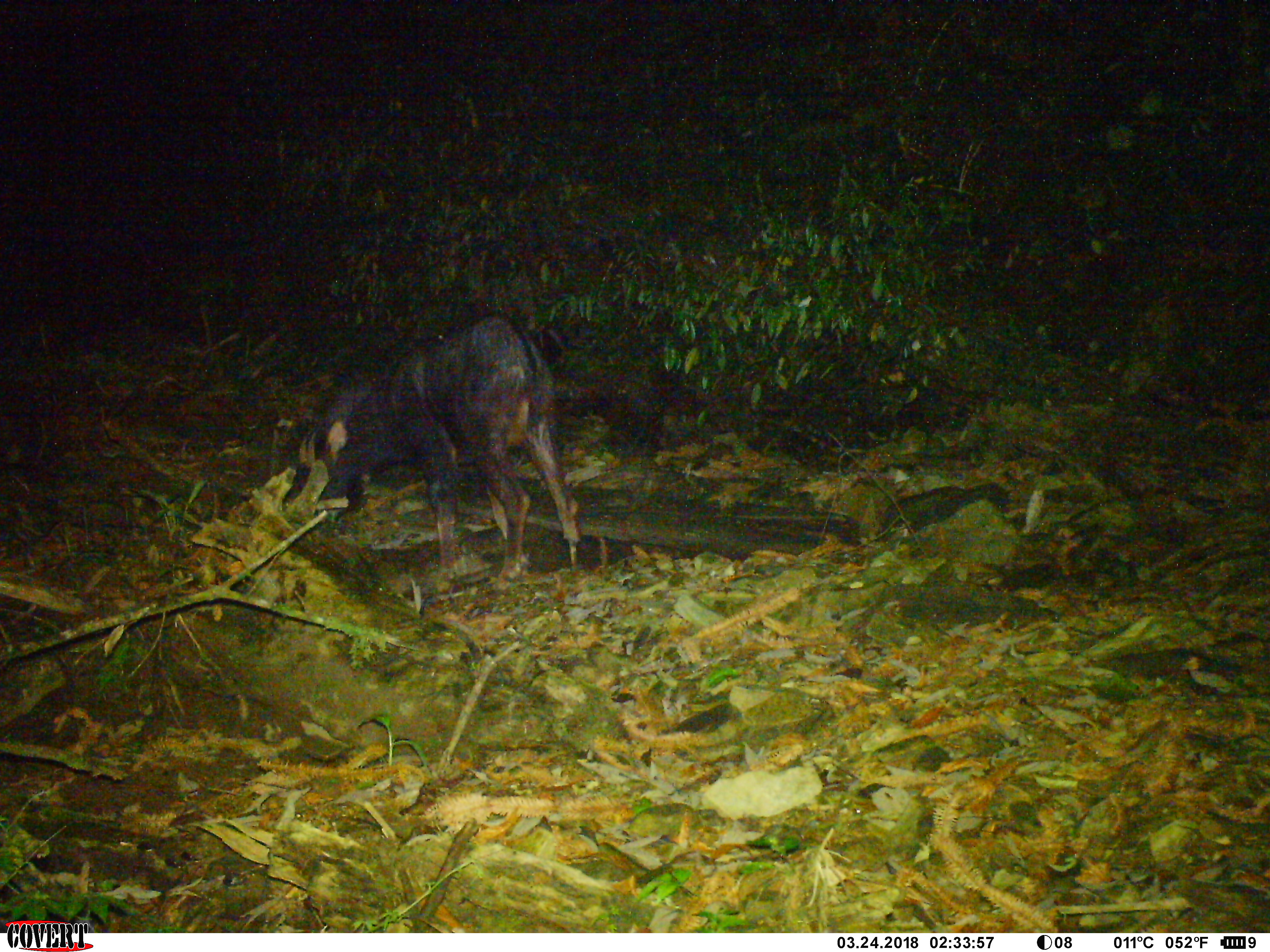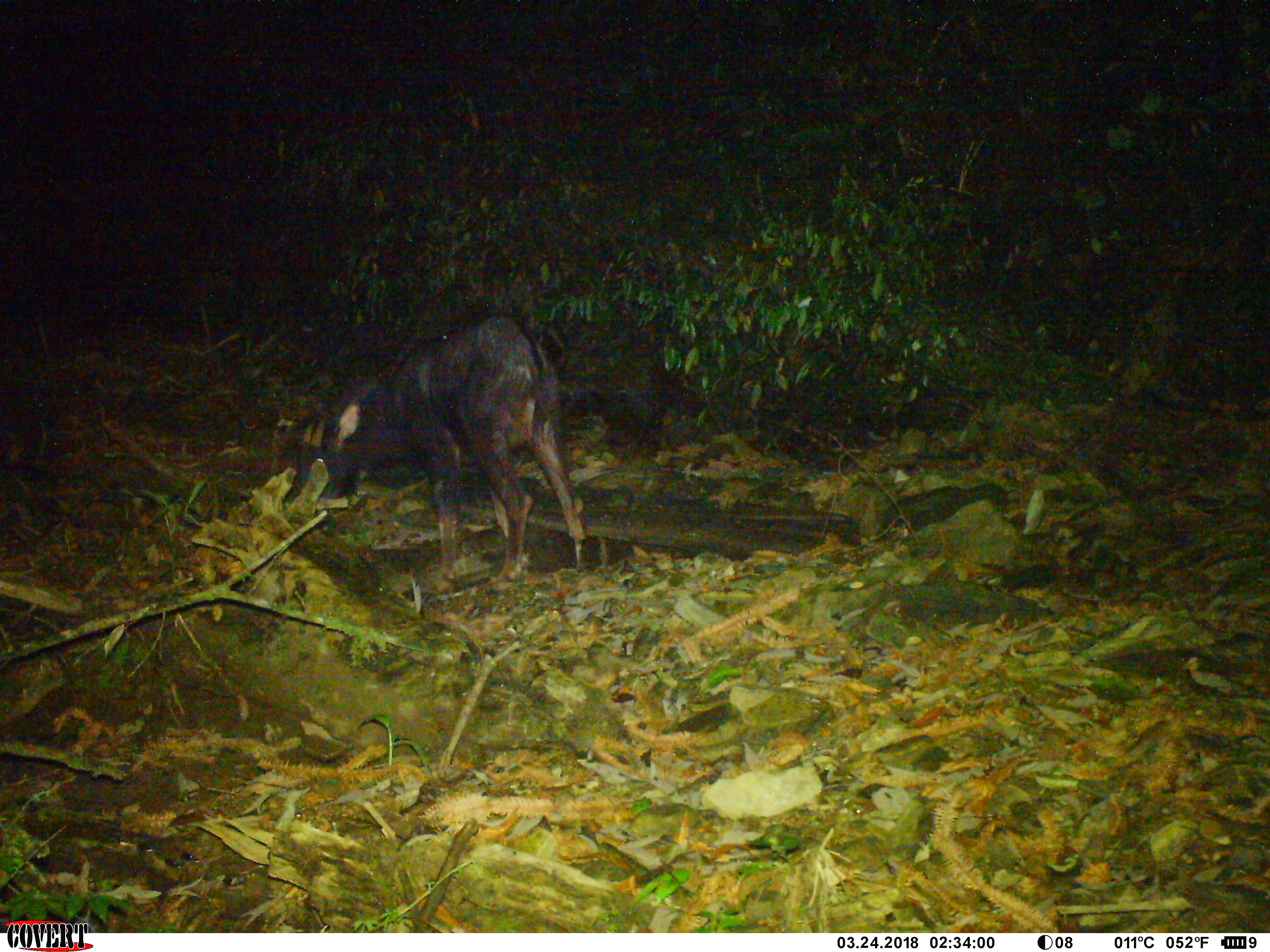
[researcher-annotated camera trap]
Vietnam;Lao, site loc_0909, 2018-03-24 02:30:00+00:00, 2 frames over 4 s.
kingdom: Animalia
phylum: Chordata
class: Mammalia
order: Artiodactyla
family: Bovidae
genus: Capricornis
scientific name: Capricornis sumatraensis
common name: chinese serow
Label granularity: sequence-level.